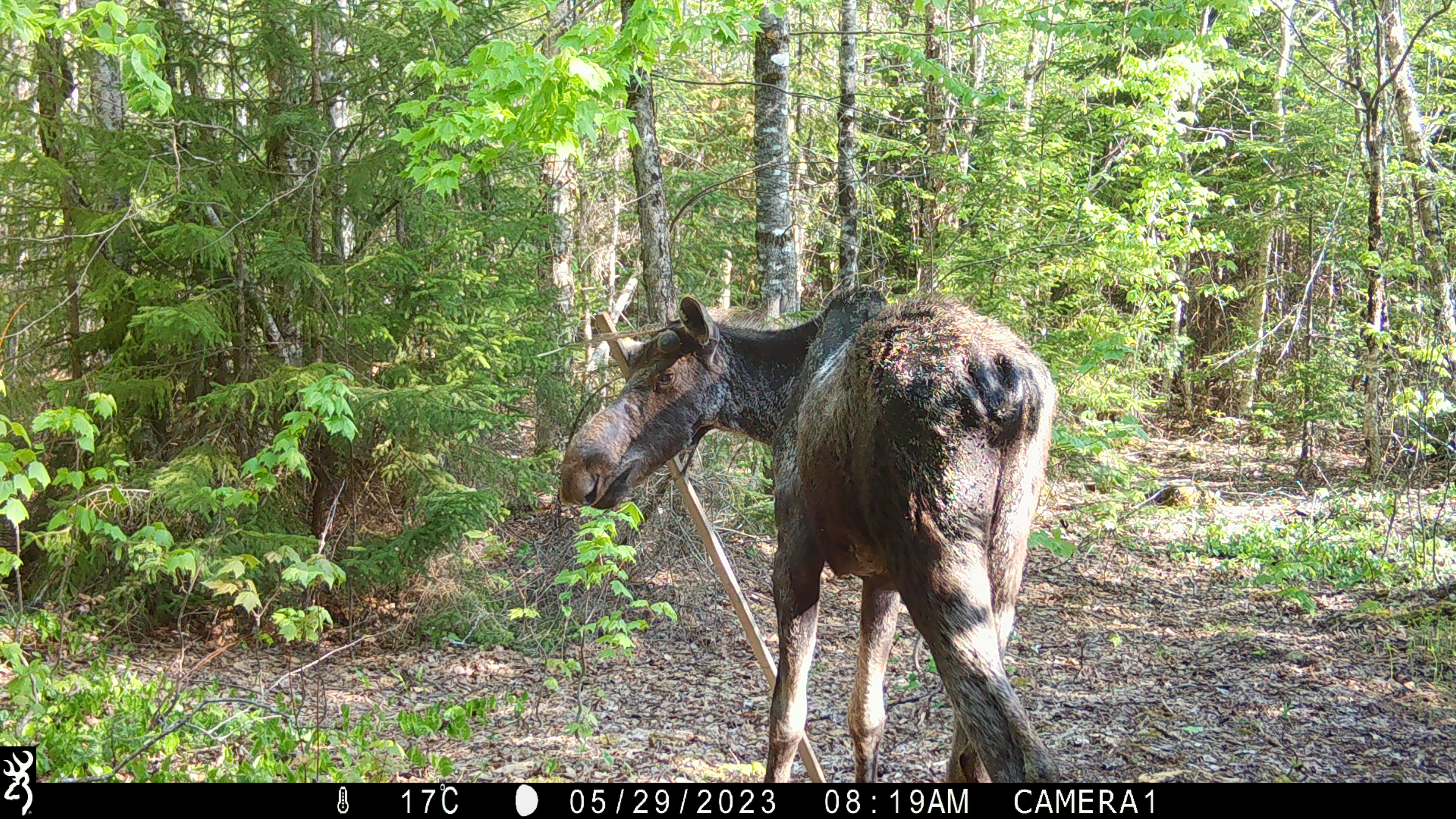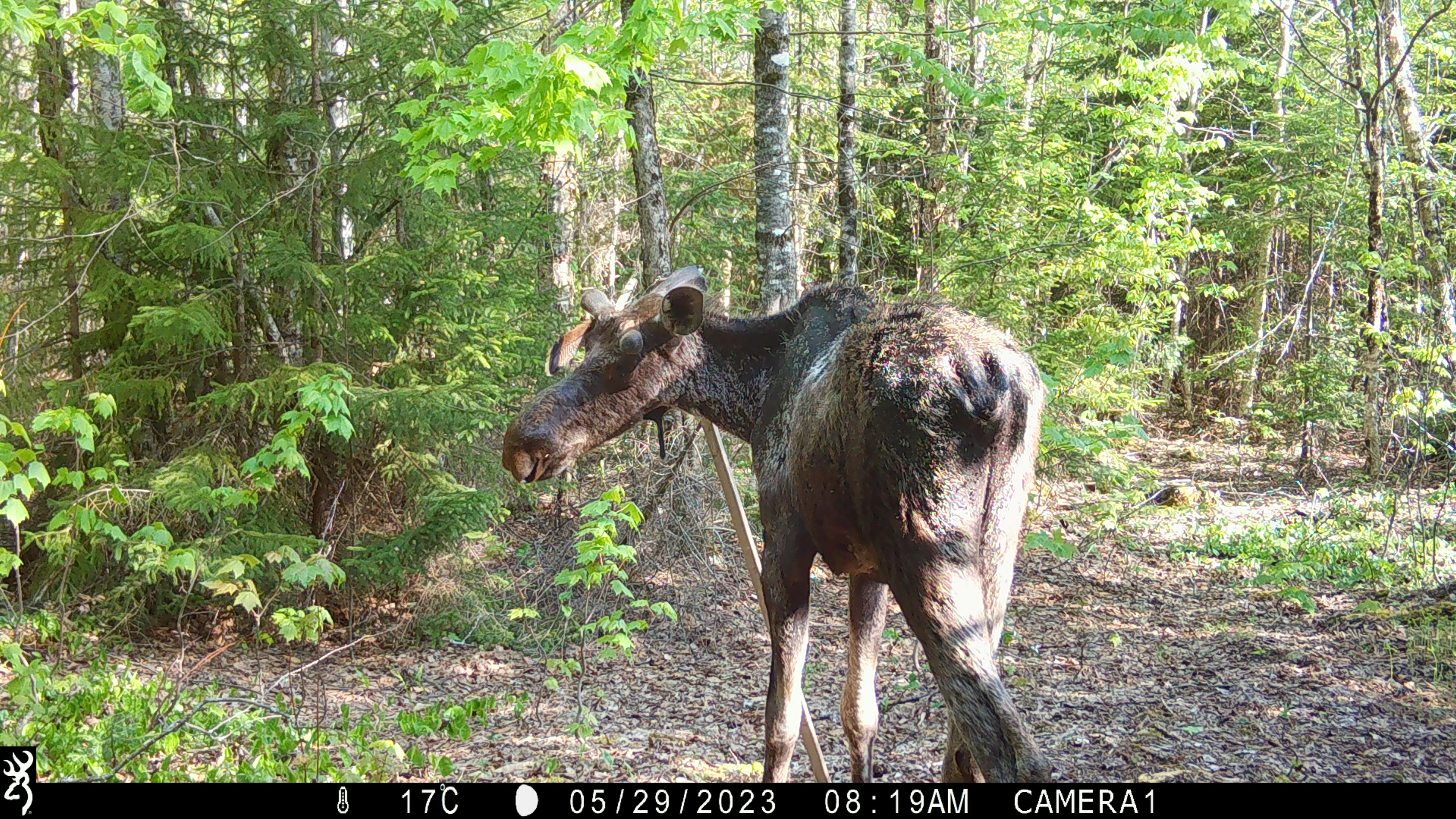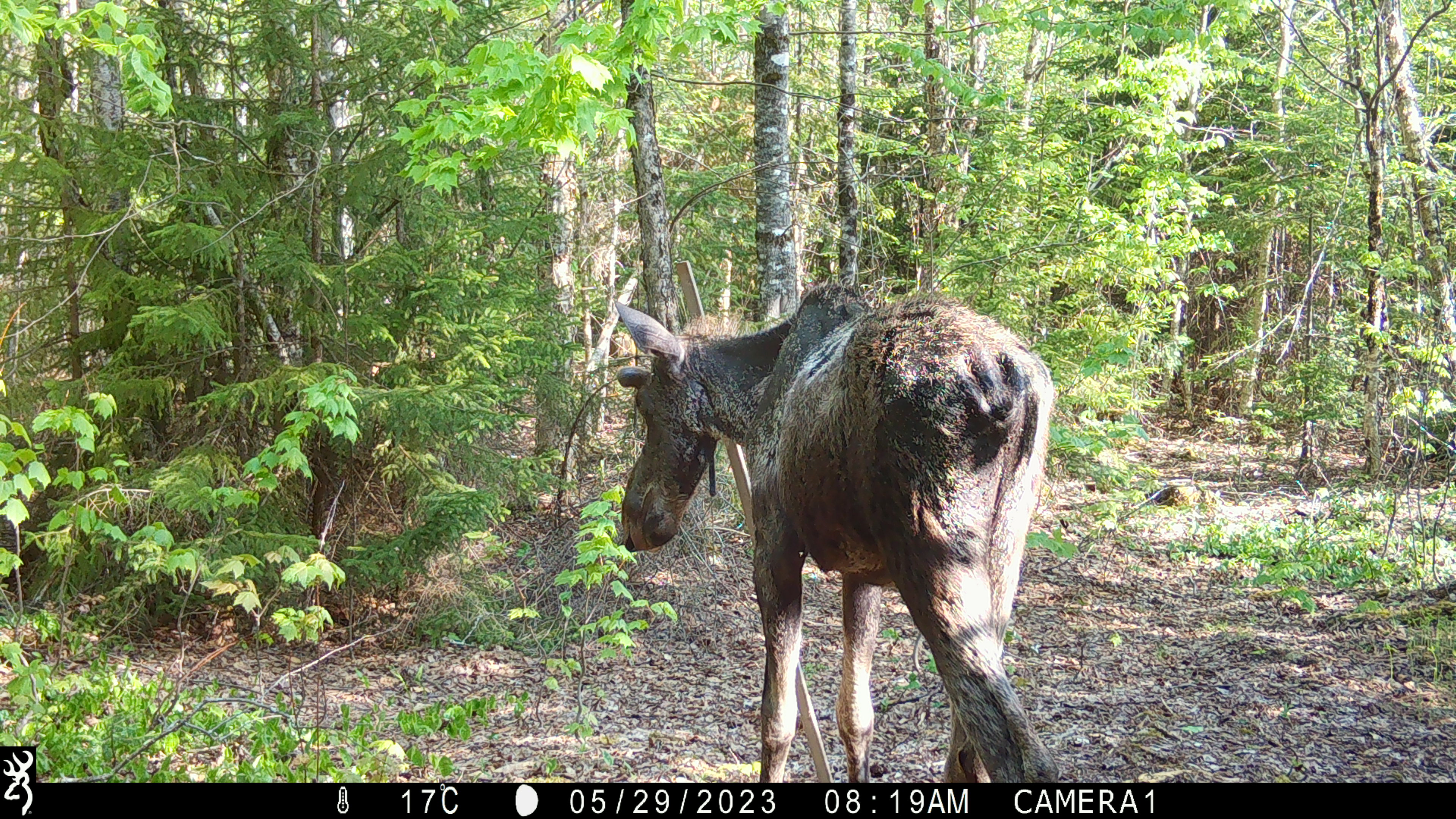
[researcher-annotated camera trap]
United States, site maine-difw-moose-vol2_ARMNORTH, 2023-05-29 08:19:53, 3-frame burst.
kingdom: Animalia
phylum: Chordata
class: Mammalia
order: Artiodactyla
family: Cervidae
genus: Alces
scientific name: Alces alces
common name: moose